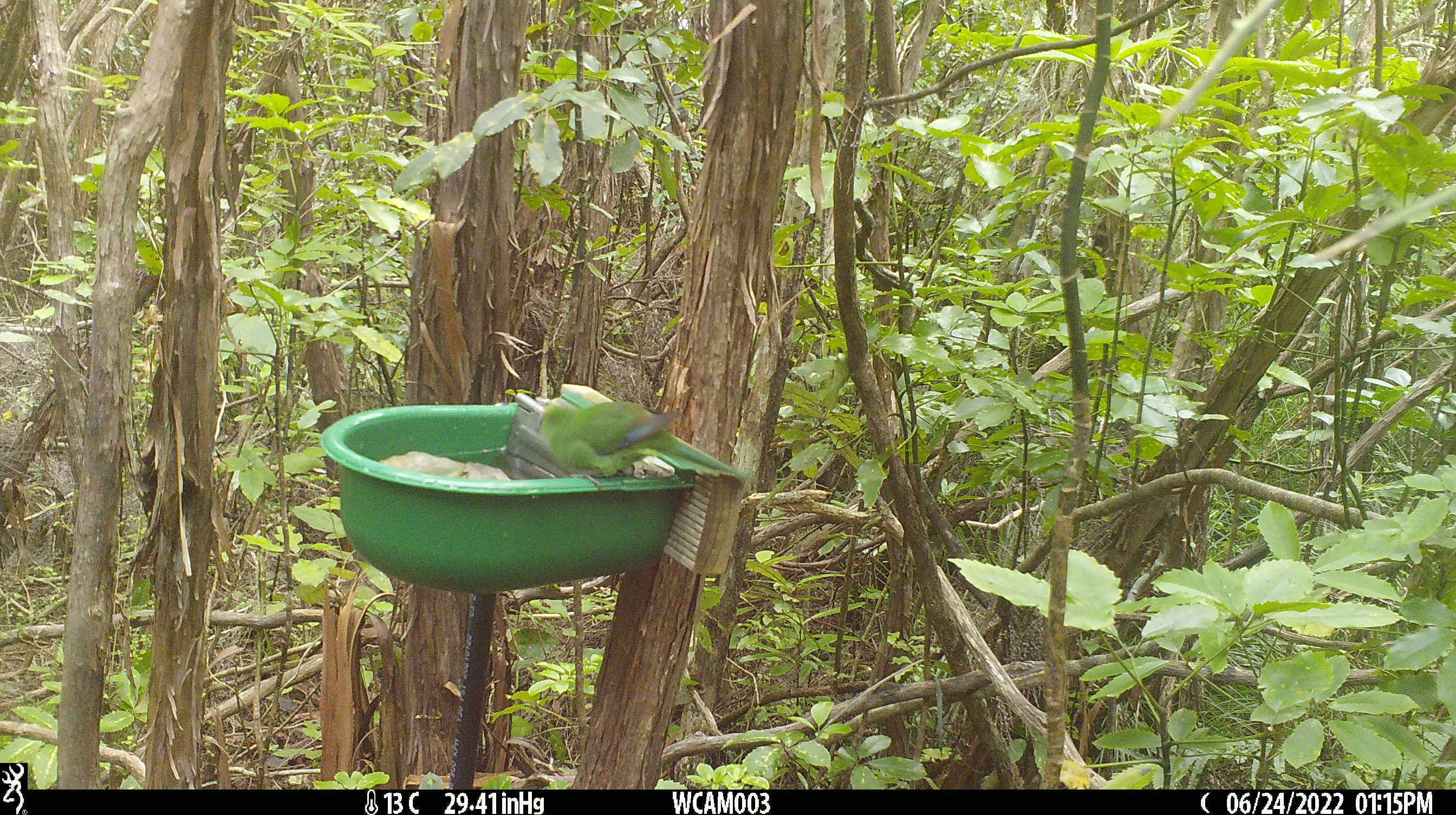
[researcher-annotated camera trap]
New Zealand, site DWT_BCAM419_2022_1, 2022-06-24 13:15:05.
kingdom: Animalia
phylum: Chordata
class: Aves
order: Psittaciformes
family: Psittaculidae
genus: Cyanoramphus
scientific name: Cyanoramphus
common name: parakeet